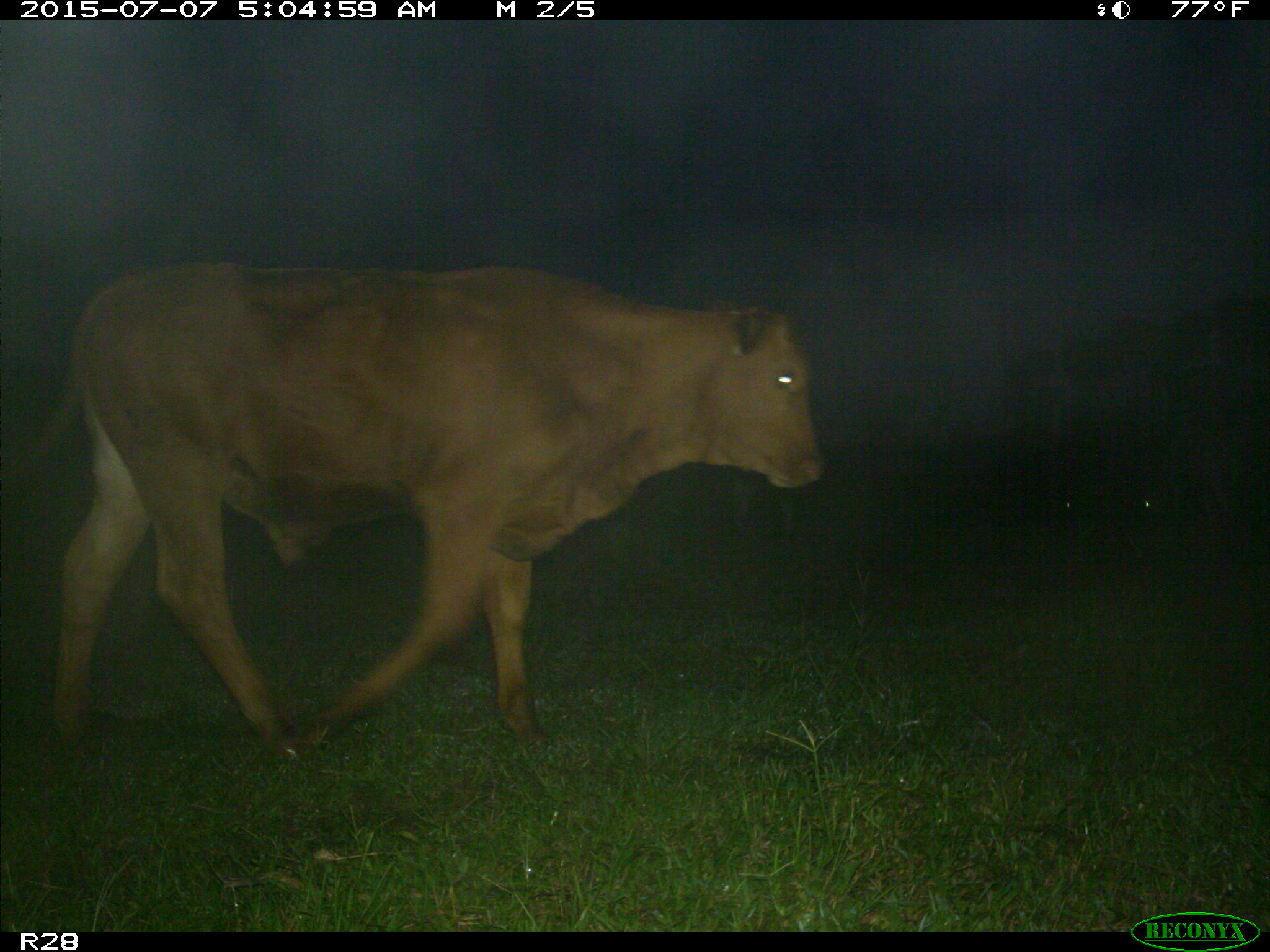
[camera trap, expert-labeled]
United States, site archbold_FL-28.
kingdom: Animalia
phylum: Chordata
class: Mammalia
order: Artiodactyla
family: Bovidae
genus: Bos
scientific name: Bos taurus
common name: domestic cow